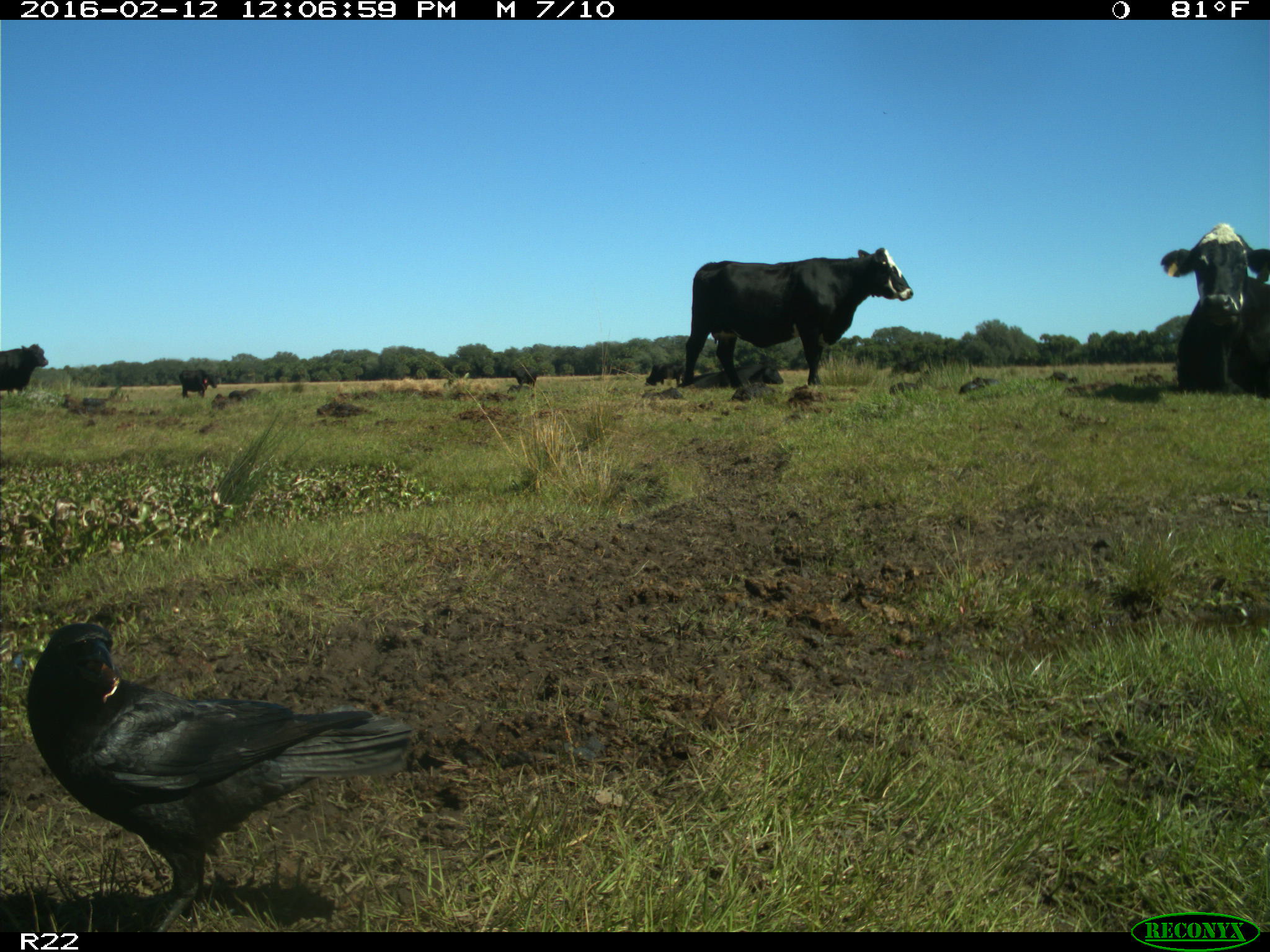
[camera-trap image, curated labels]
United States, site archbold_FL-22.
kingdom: Animalia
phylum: Chordata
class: Mammalia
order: Artiodactyla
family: Bovidae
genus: Bos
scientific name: Bos taurus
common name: domestic cow